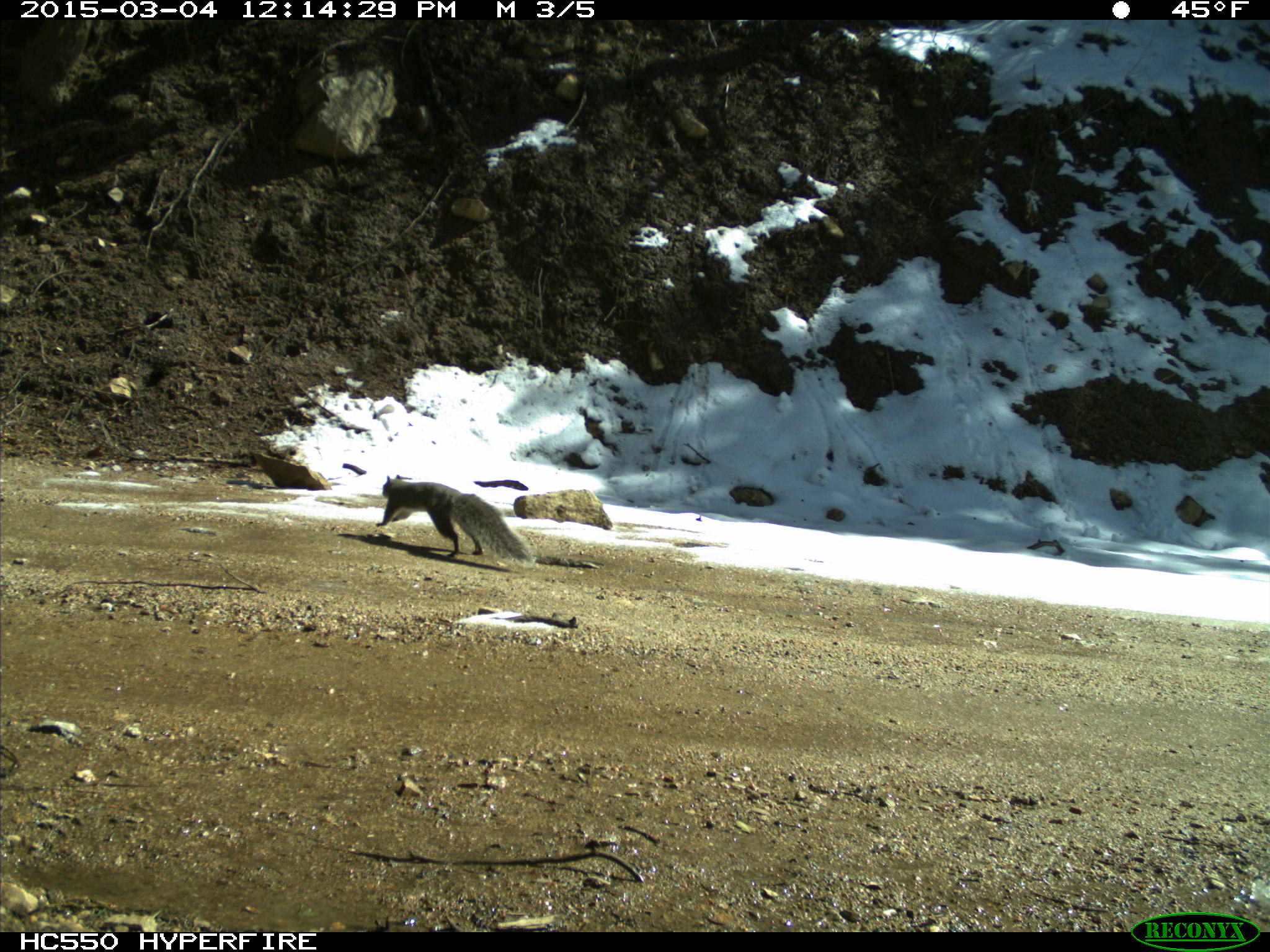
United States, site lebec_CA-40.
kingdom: Animalia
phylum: Chordata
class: Mammalia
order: Rodentia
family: Sciuridae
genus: Sciurus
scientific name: Sciurus carolinensis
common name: eastern gray squirrel